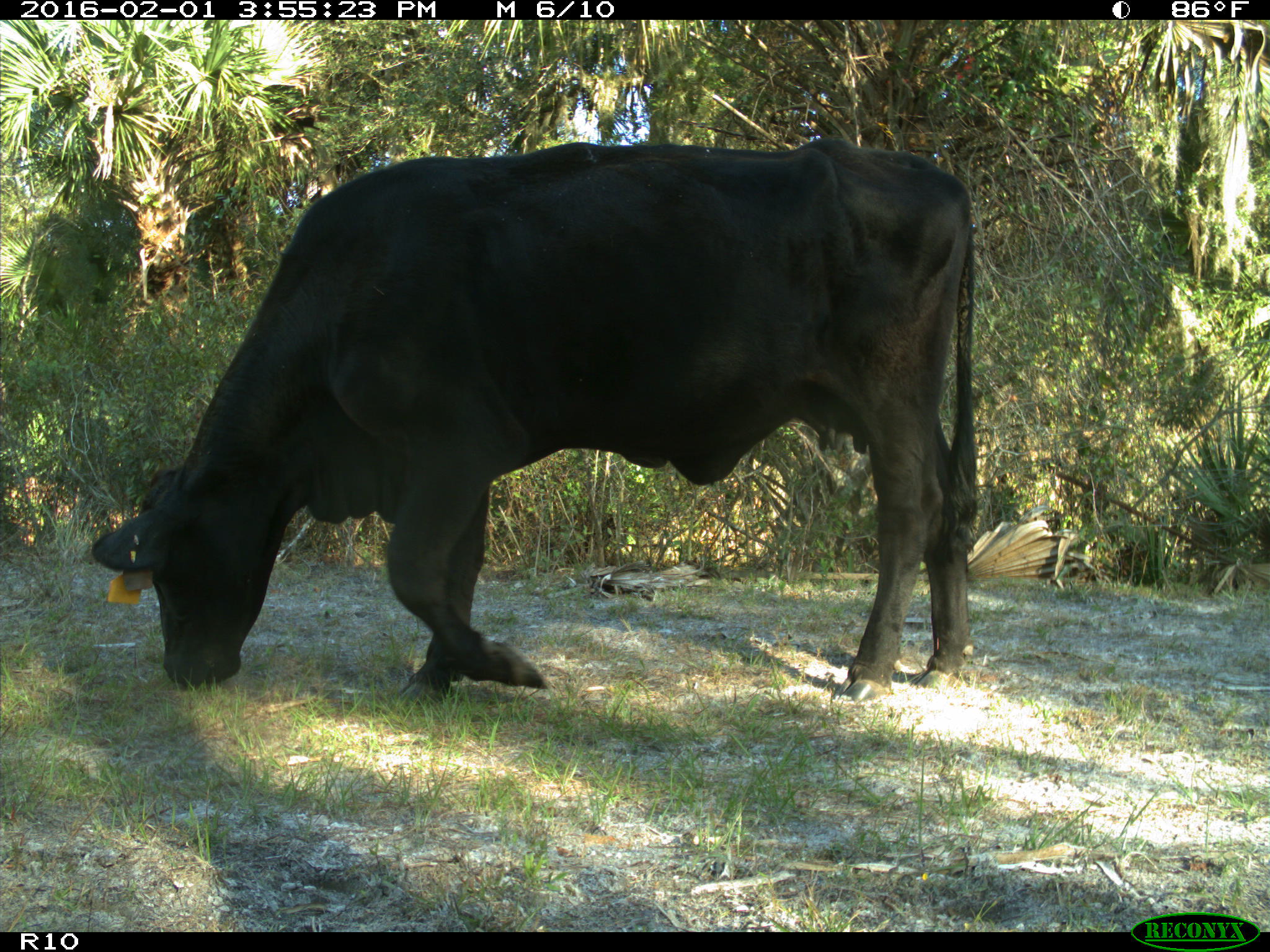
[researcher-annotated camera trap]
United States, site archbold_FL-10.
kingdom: Animalia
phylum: Chordata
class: Mammalia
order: Artiodactyla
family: Bovidae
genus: Bos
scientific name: Bos taurus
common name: domestic cow